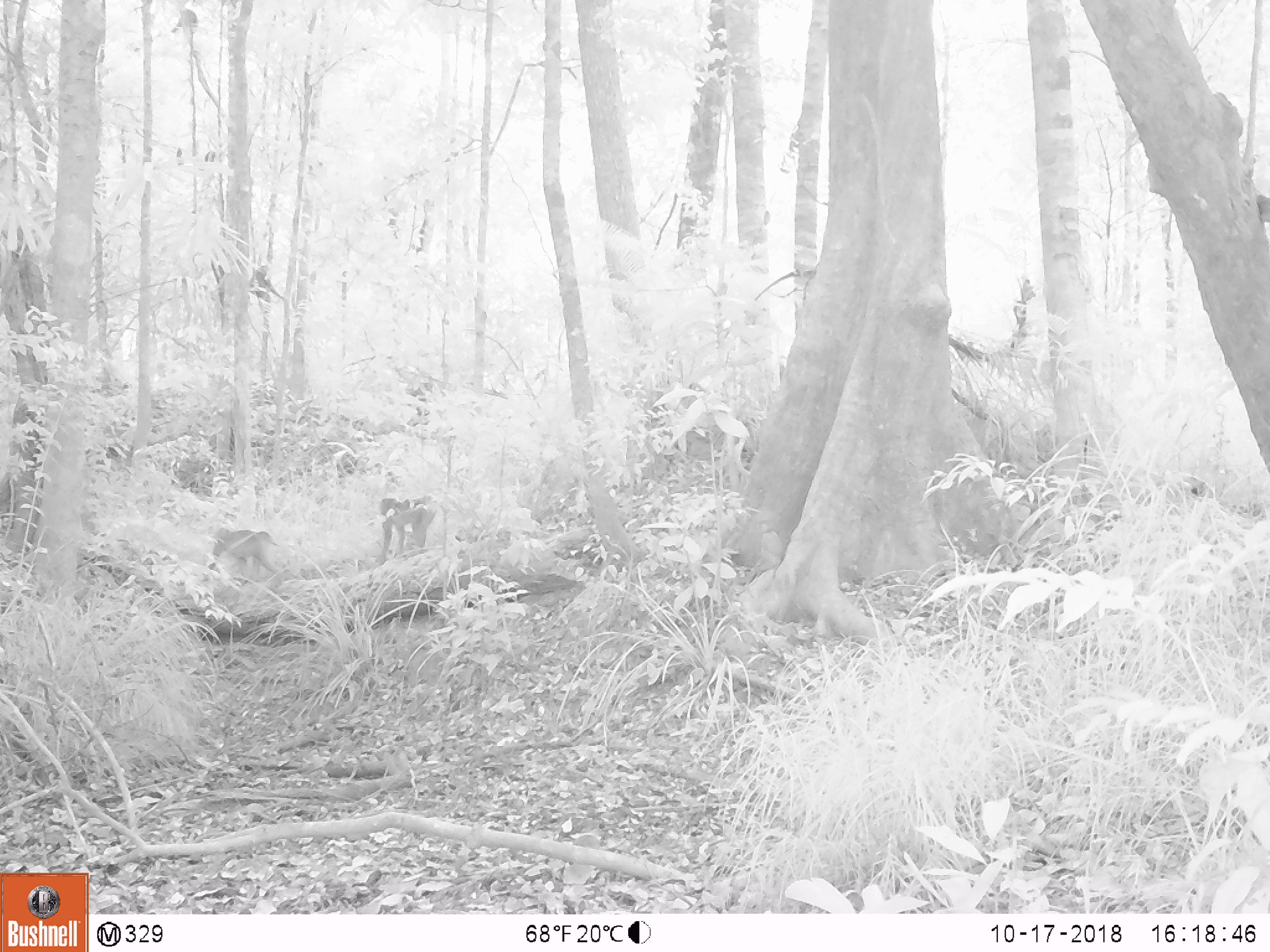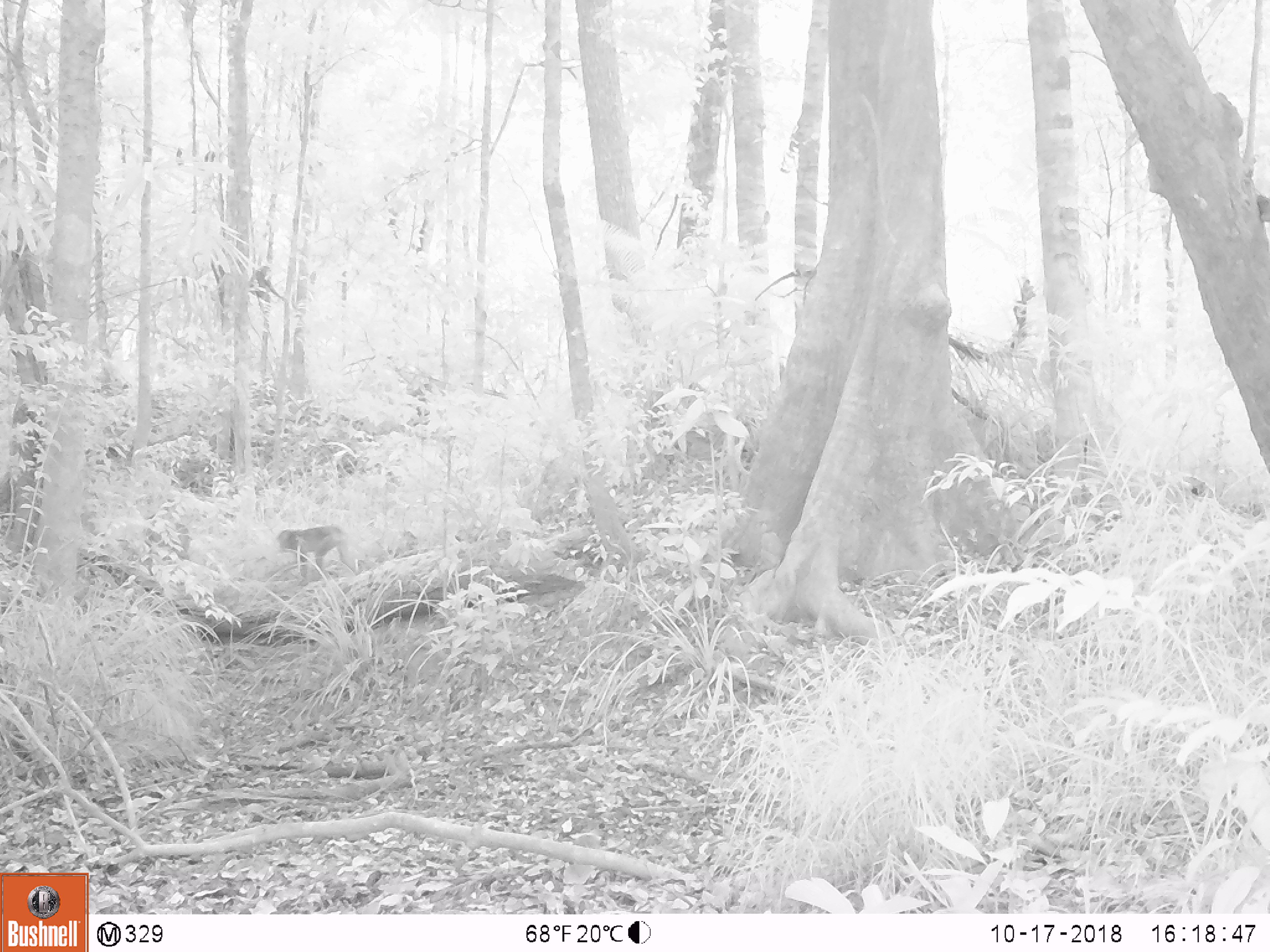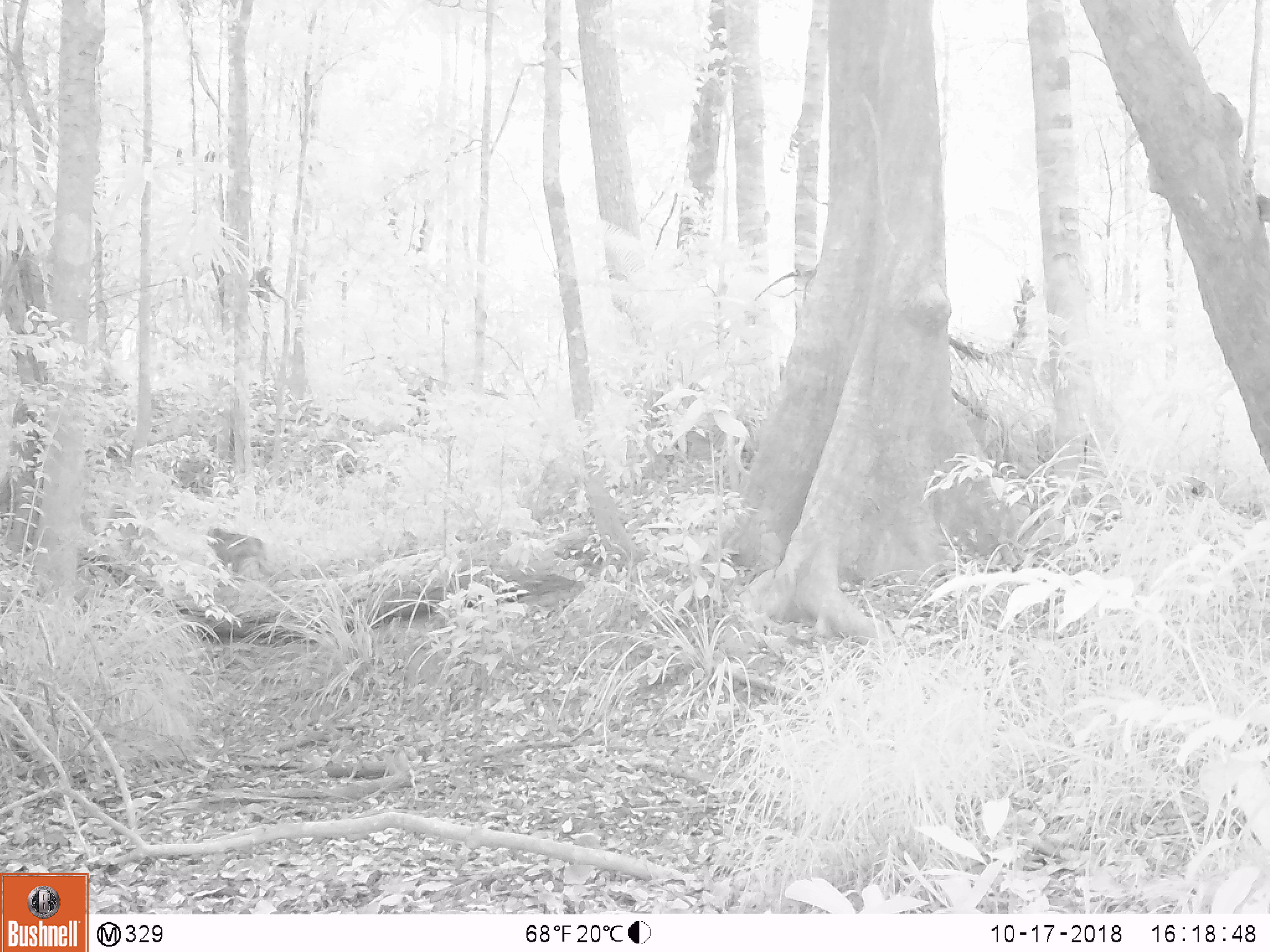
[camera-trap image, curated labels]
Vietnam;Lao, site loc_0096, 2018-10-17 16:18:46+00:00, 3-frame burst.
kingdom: Animalia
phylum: Chordata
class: Mammalia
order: Primates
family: Cercopithecidae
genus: Macaca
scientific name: Macaca nemestrina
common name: pig-tailed macaque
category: pig tailed macaque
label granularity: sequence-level